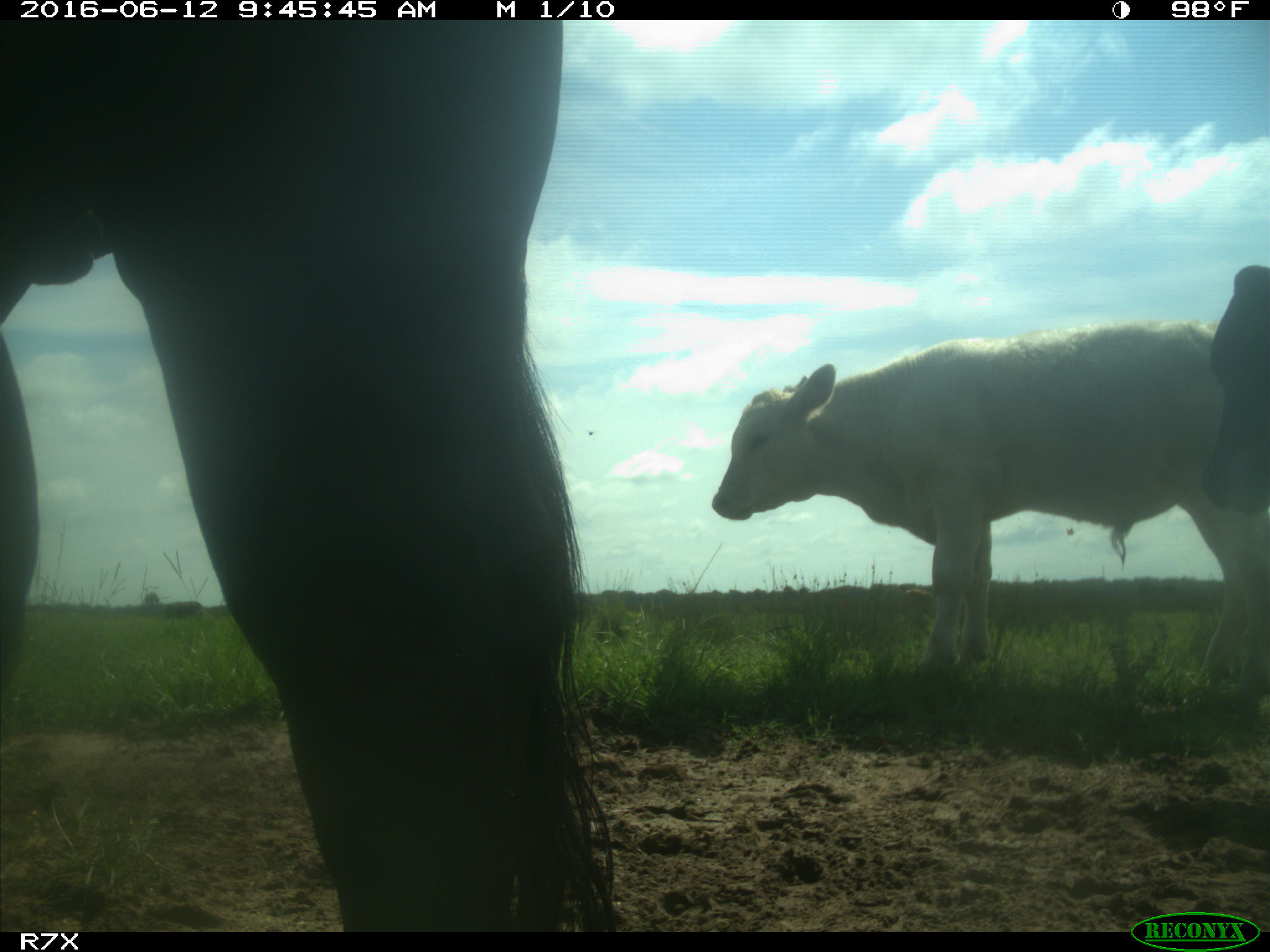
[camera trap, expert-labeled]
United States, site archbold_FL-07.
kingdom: Animalia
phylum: Chordata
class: Mammalia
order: Artiodactyla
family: Bovidae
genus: Bos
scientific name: Bos taurus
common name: domestic cow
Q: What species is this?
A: Bos taurus (domestic cow).